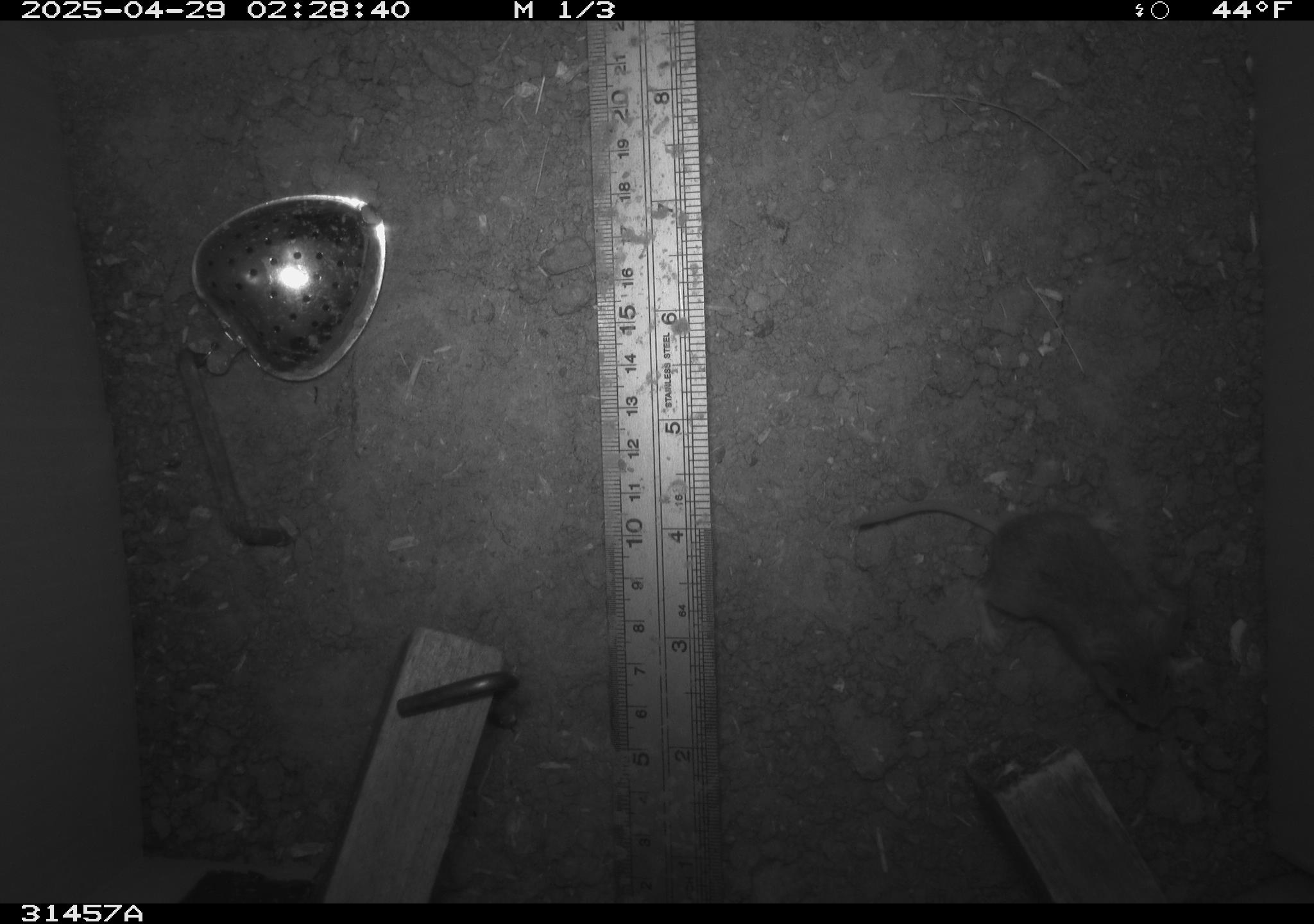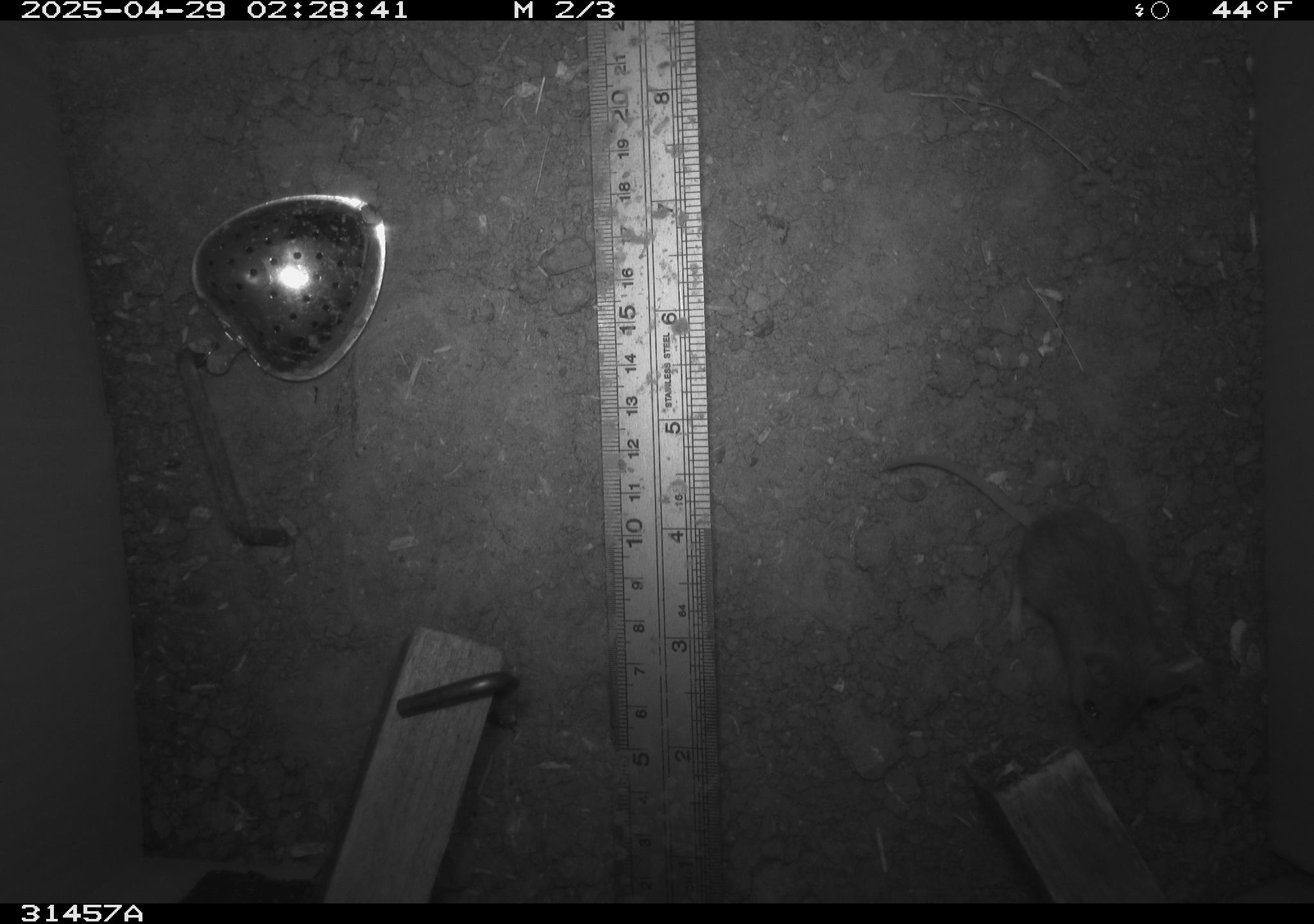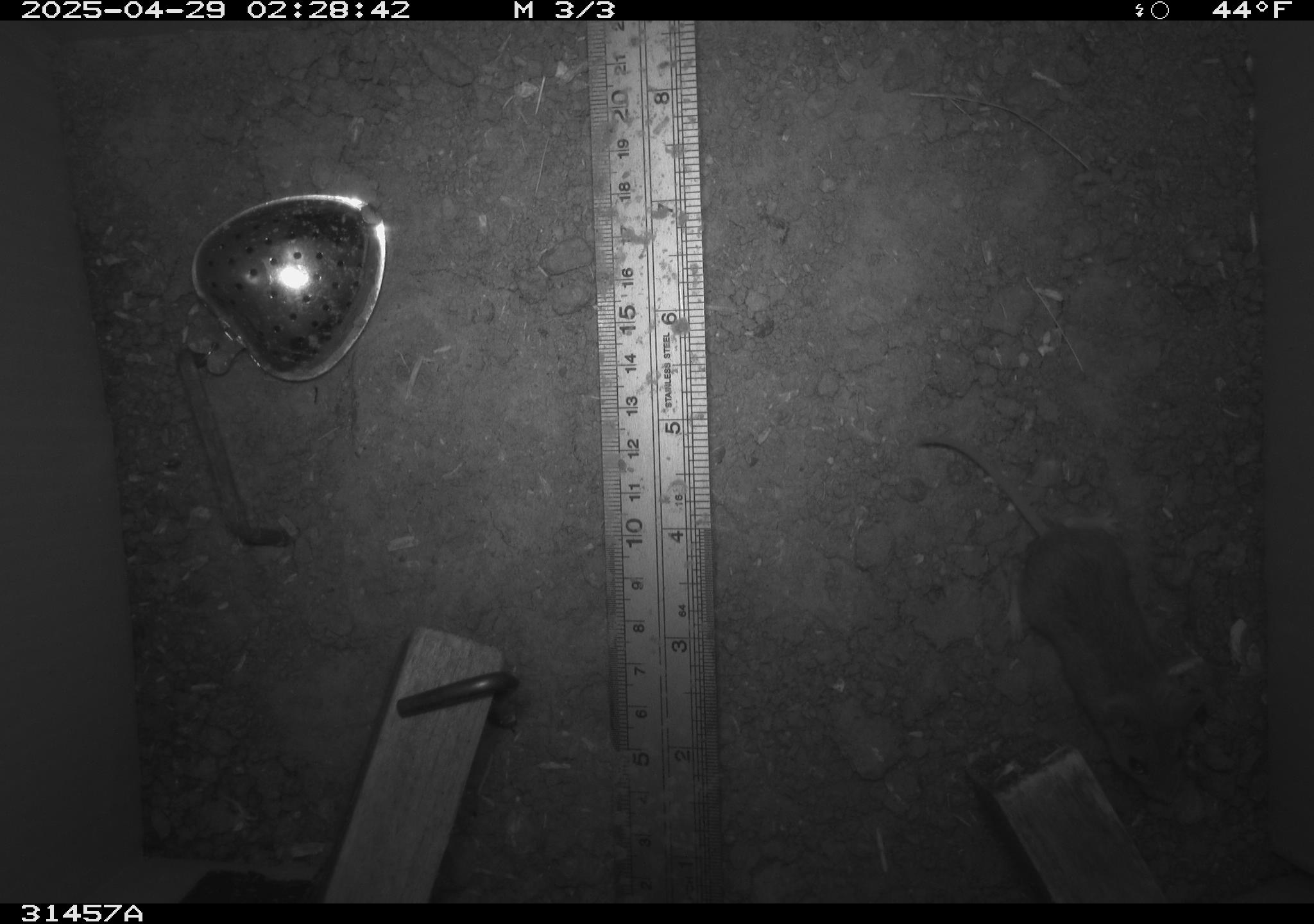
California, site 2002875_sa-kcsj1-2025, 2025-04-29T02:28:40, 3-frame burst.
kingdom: Animalia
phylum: Chordata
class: Mammalia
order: Rodentia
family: Muridae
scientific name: Muridae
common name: murids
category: muridae family